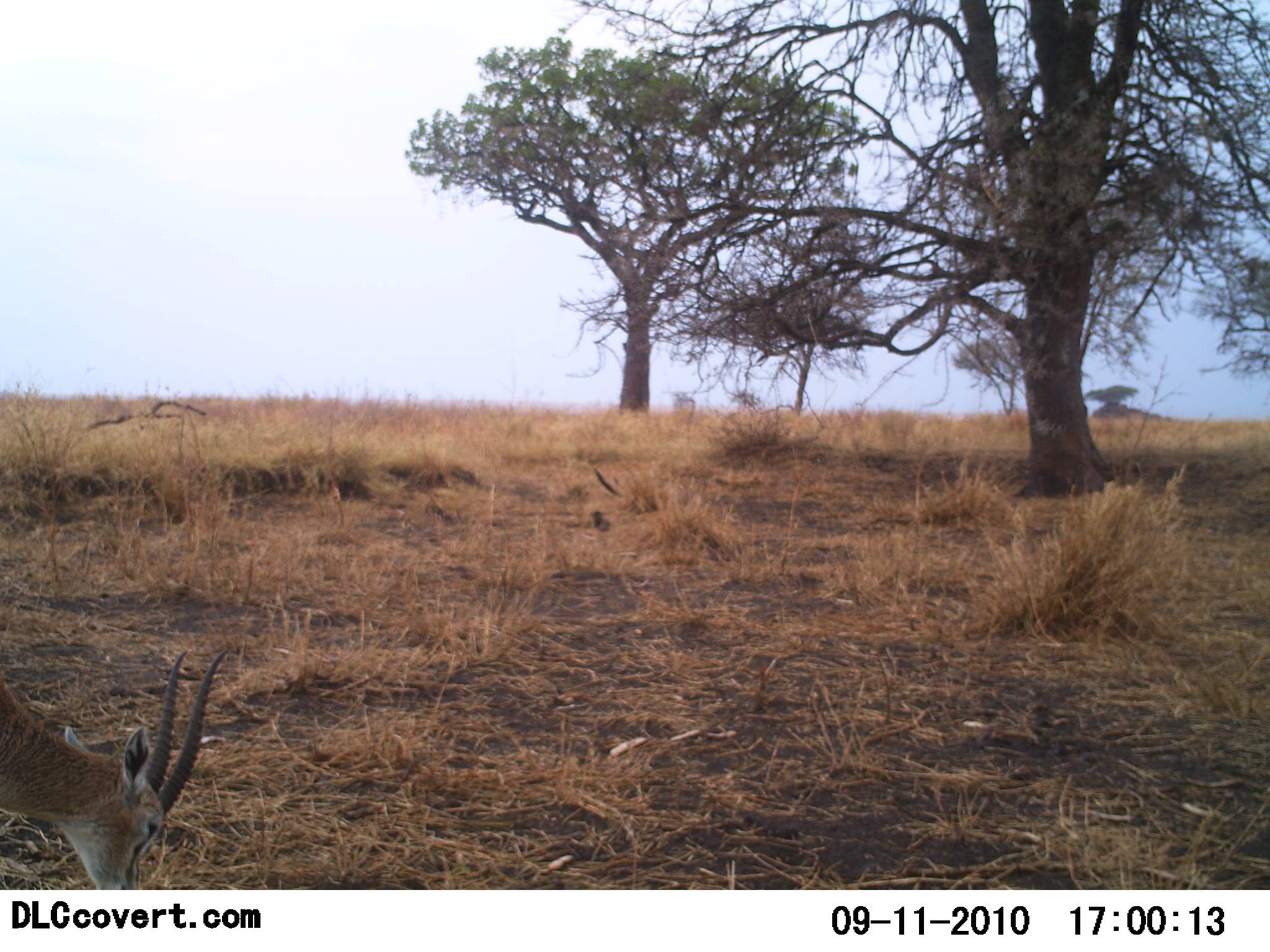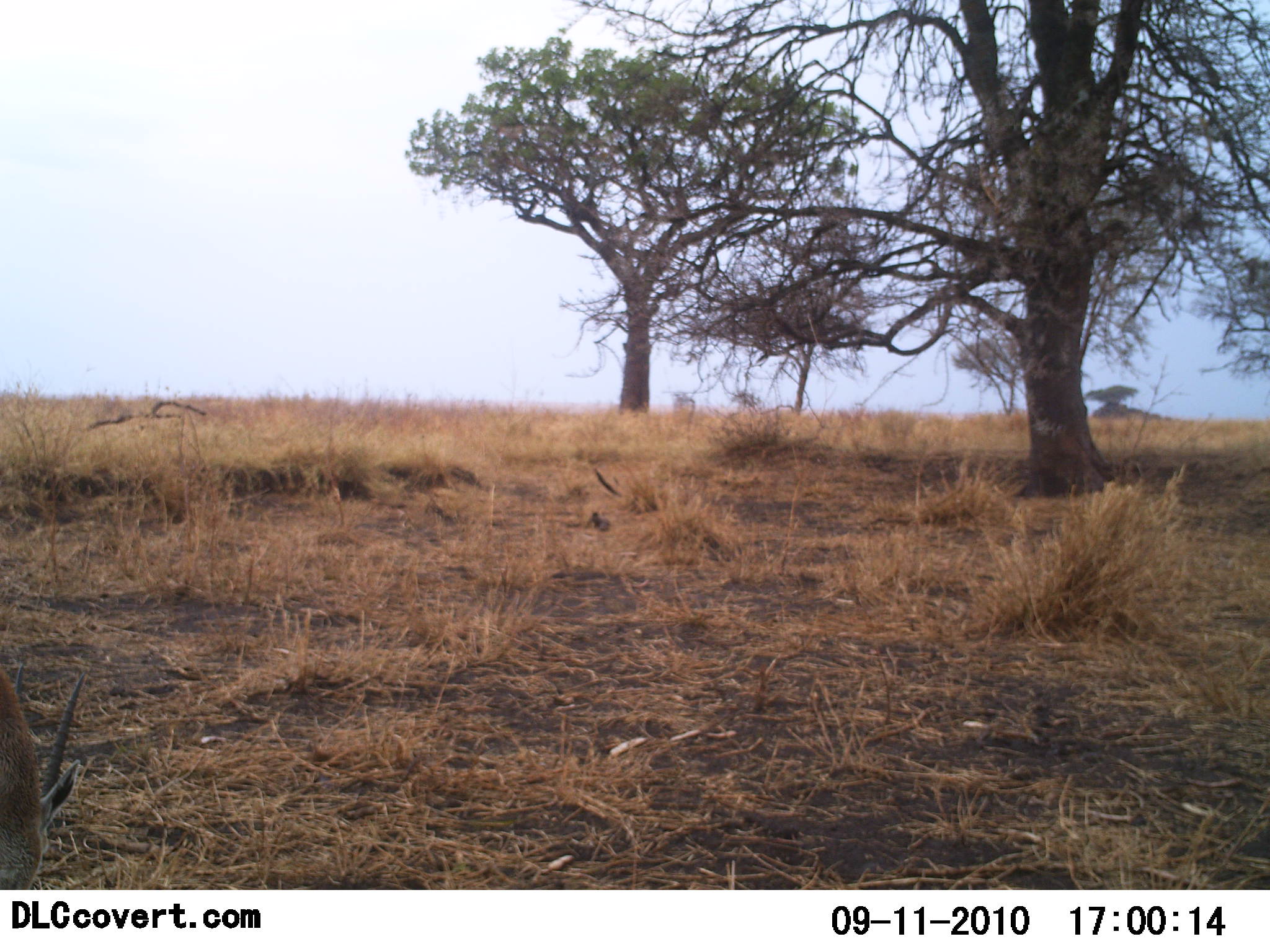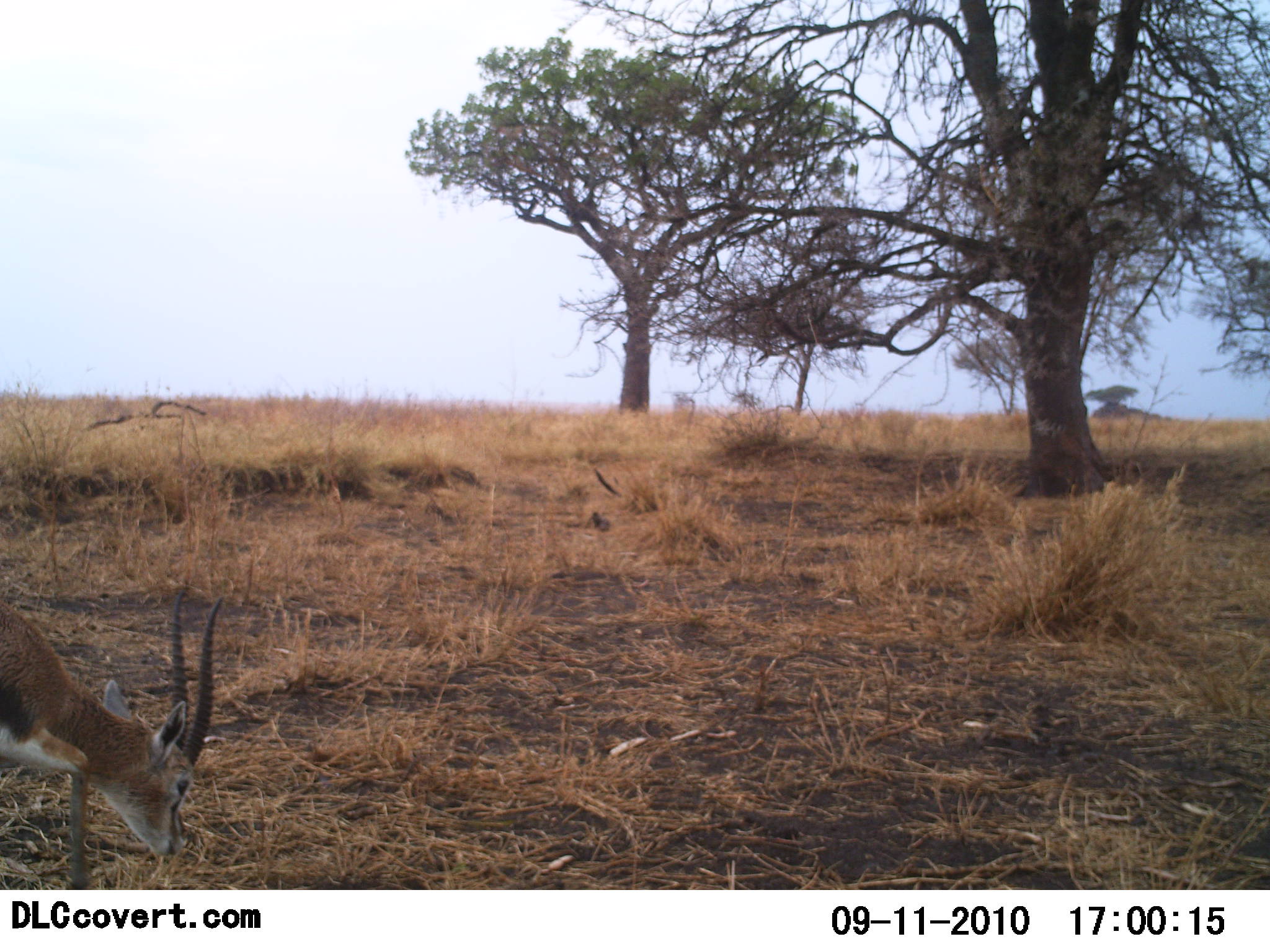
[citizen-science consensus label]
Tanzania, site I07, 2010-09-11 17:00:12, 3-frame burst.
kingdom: Animalia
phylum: Chordata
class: Mammalia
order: Artiodactyla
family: Bovidae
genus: Eudorcas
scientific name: Eudorcas thomsonii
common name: thomson's gazelle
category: gazellethomsons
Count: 1.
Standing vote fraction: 29%.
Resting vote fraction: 0%.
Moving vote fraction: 24%.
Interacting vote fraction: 0%.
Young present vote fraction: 0%.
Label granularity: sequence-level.